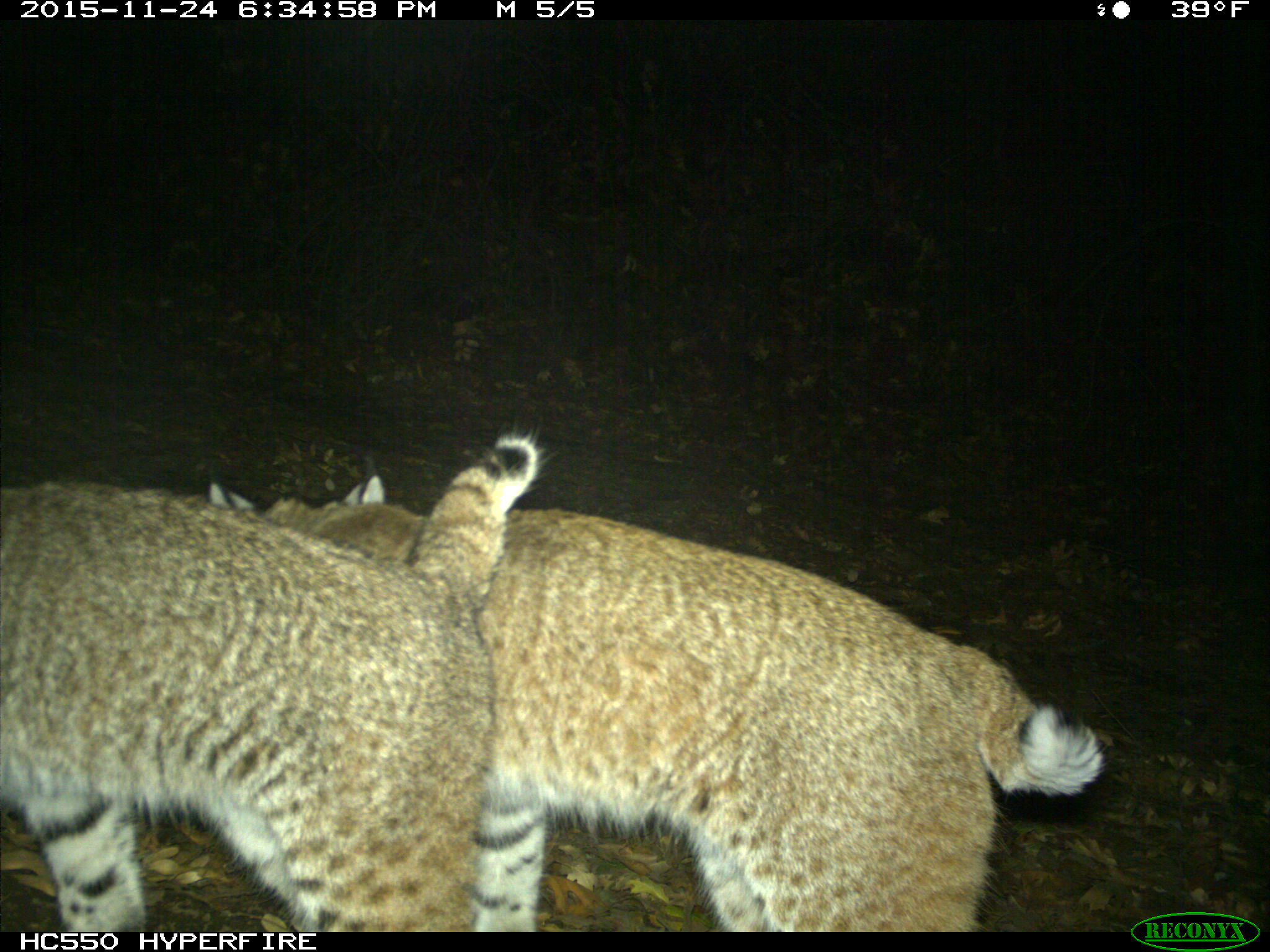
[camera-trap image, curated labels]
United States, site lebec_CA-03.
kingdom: Animalia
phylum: Chordata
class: Mammalia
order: Carnivora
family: Felidae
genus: Lynx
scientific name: Lynx rufus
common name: bobcat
Lynx rufus (bobcat).